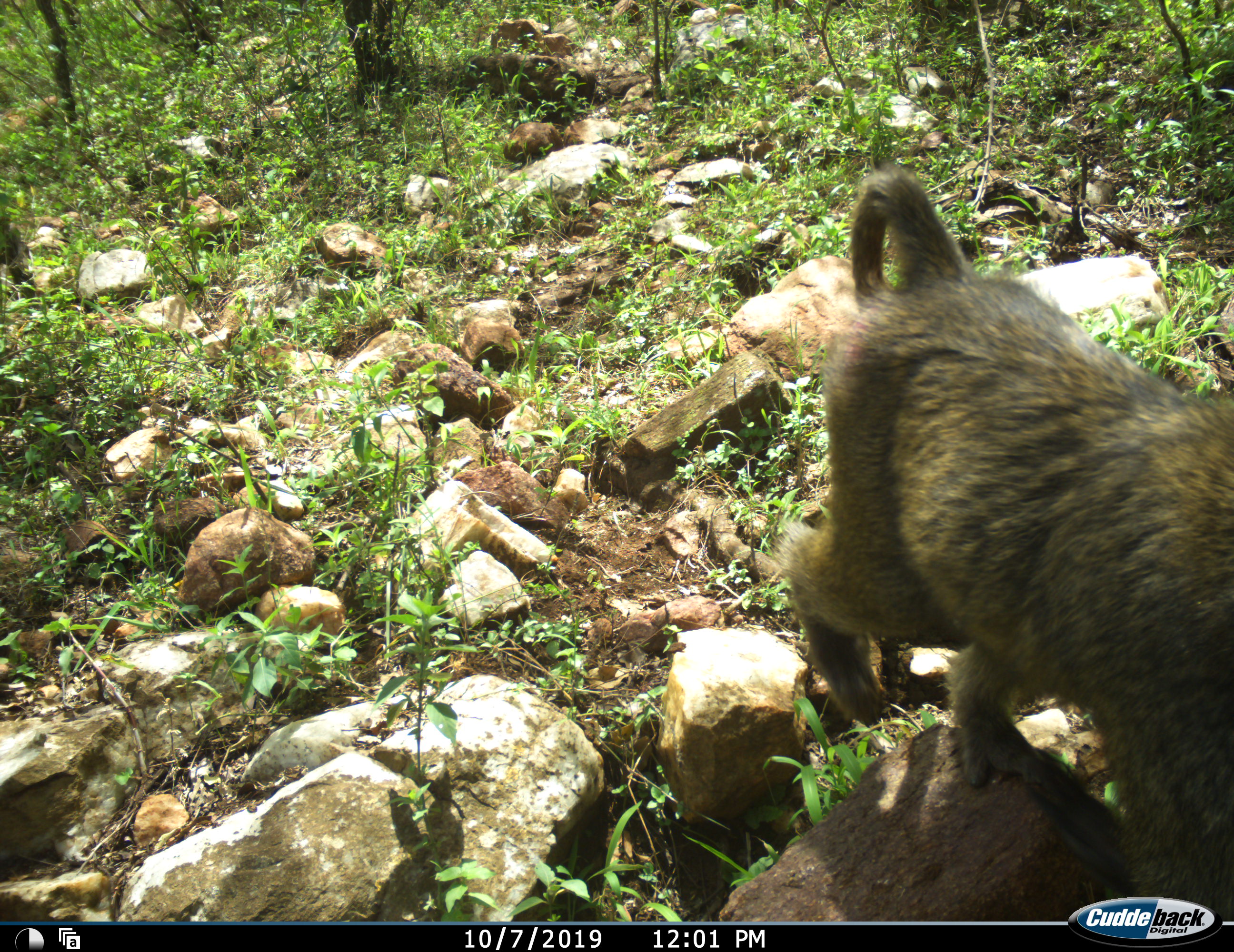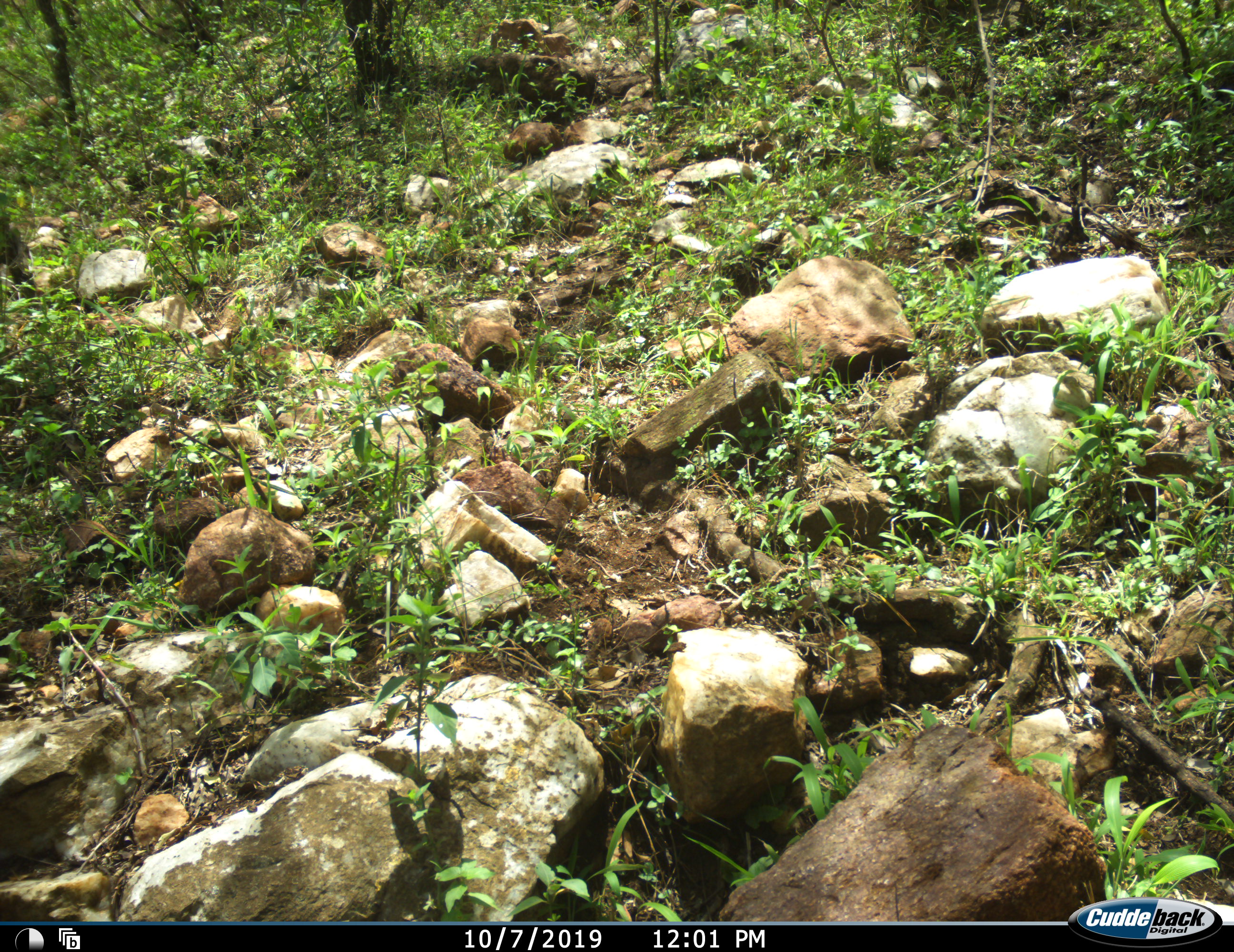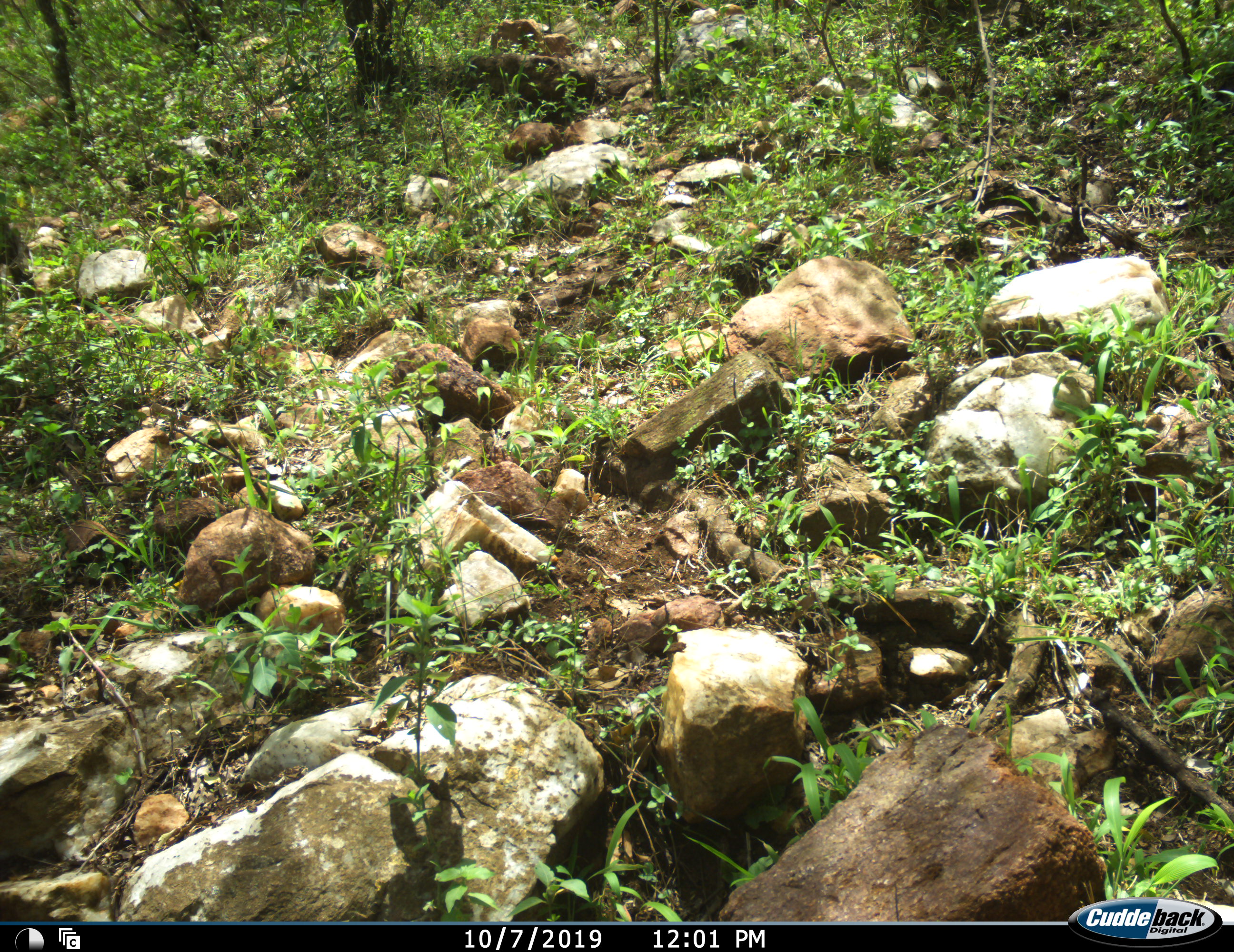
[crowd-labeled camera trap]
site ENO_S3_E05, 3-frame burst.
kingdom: Animalia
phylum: Chordata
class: Mammalia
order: Primates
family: Cercopithecidae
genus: Papio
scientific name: Papio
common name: baboon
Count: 1.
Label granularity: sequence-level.